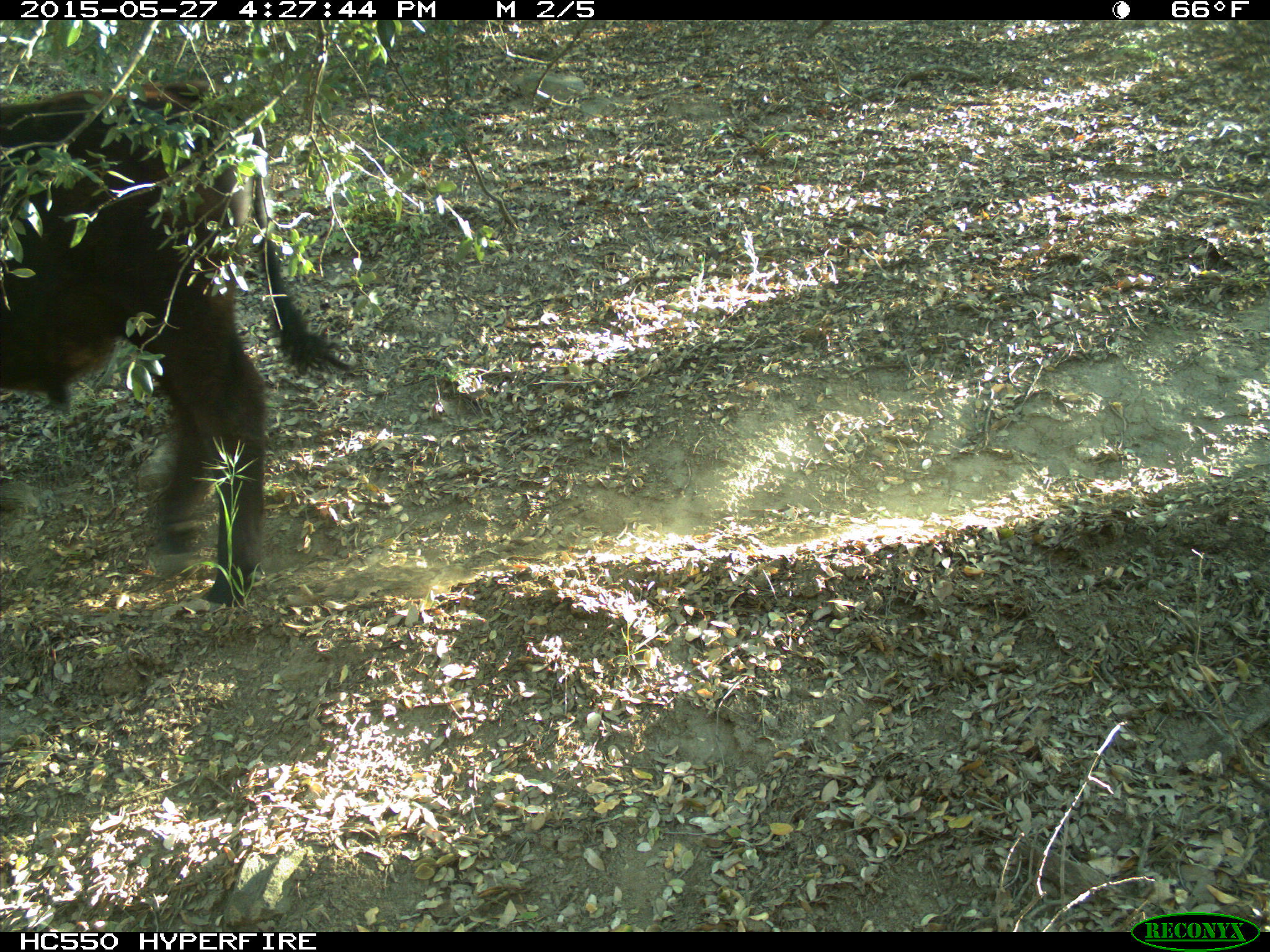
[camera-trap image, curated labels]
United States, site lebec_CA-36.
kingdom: Animalia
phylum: Chordata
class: Mammalia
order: Artiodactyla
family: Bovidae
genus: Bos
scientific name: Bos taurus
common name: domestic cow